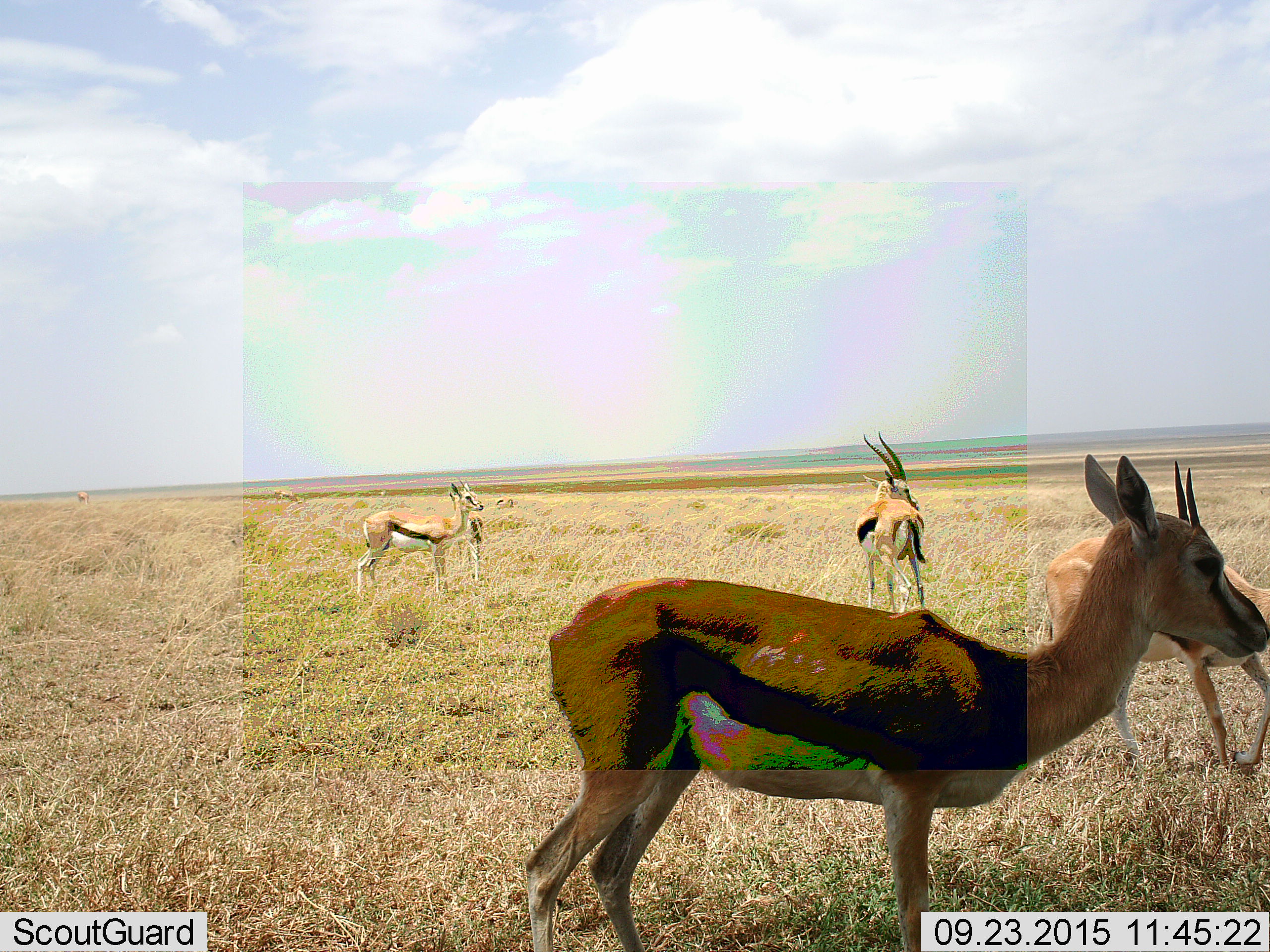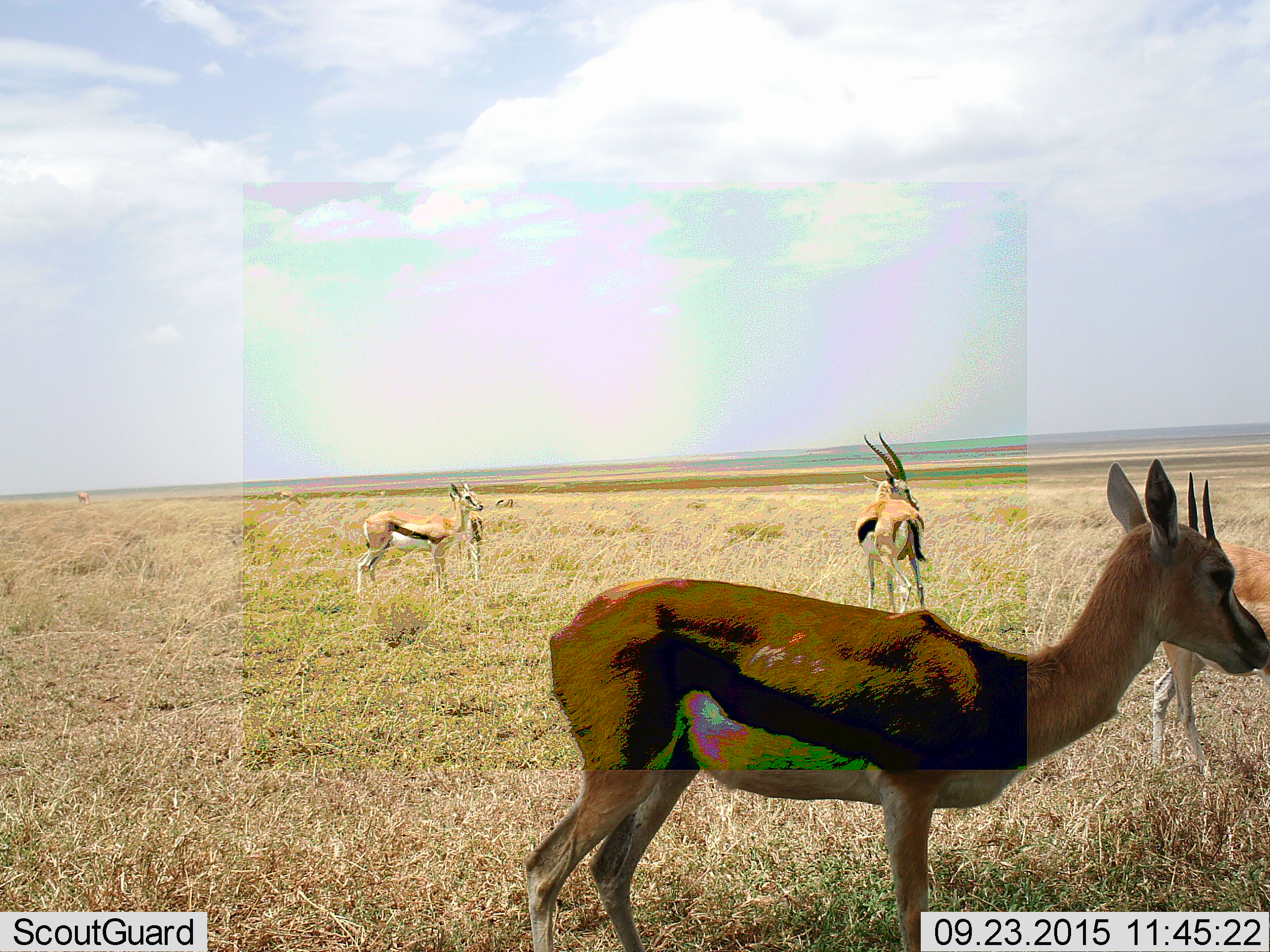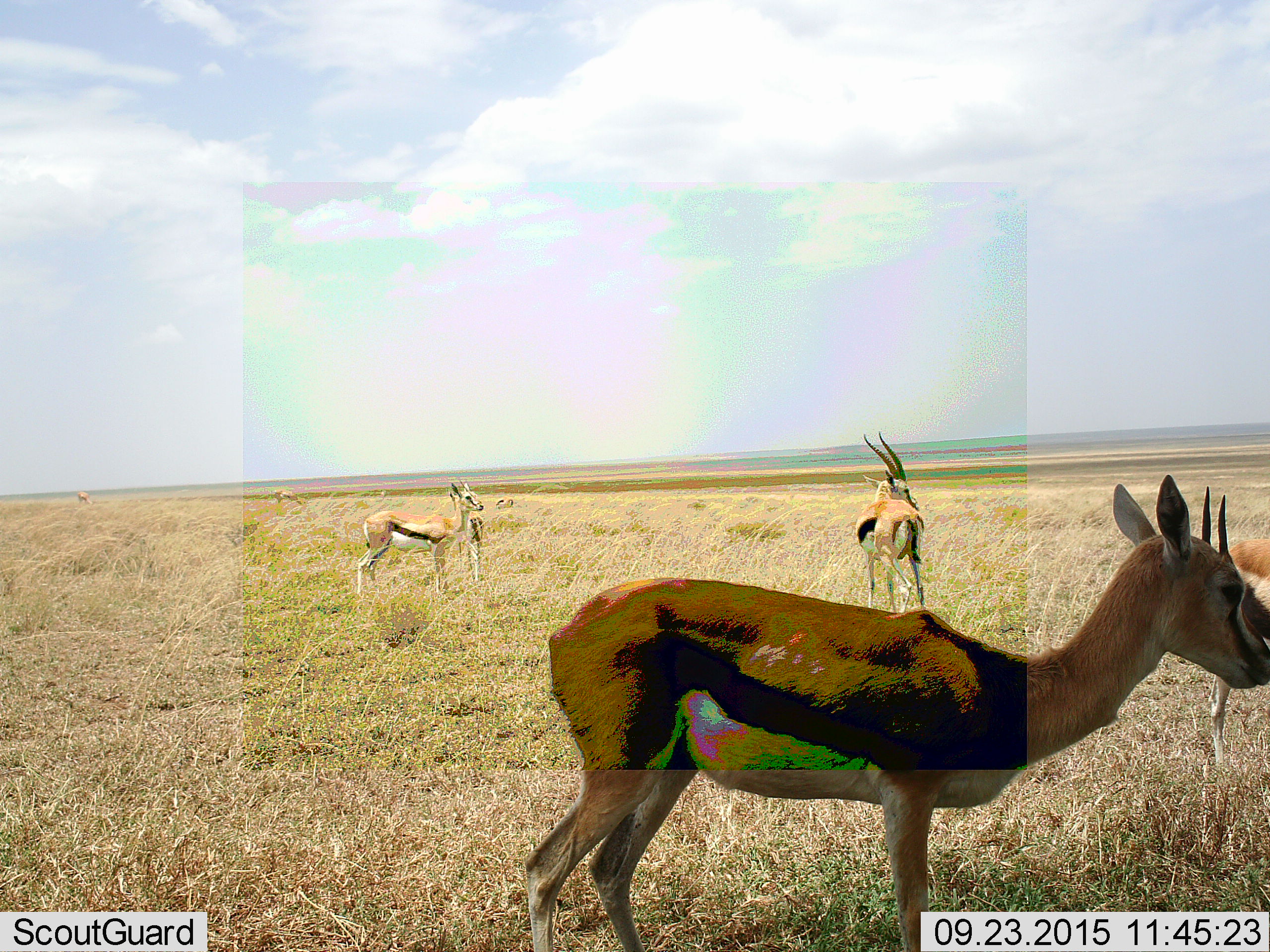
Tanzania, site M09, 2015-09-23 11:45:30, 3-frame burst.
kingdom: Animalia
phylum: Chordata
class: Mammalia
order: Artiodactyla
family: Bovidae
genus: Eudorcas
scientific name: Eudorcas thomsonii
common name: thomson's gazelle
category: gazellethomsons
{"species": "gazellethomsons (thomson's gazelle) (Eudorcas thomsonii)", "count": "5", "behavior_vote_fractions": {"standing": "89%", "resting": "0%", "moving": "44%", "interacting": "0%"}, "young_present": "22%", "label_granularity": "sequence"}